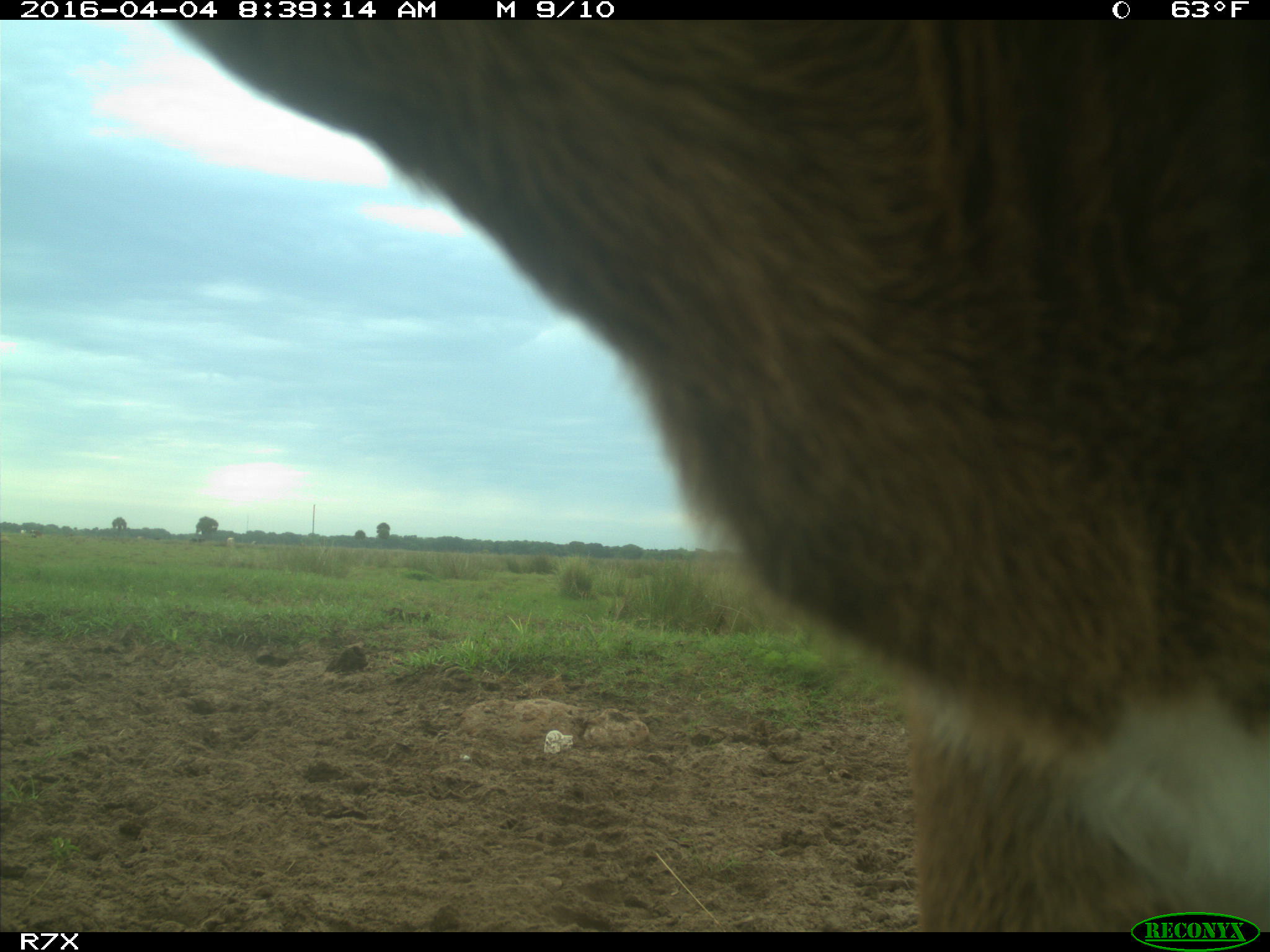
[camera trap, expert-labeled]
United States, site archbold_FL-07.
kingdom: Animalia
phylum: Chordata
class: Mammalia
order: Artiodactyla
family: Bovidae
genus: Bos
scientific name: Bos taurus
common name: domestic cow